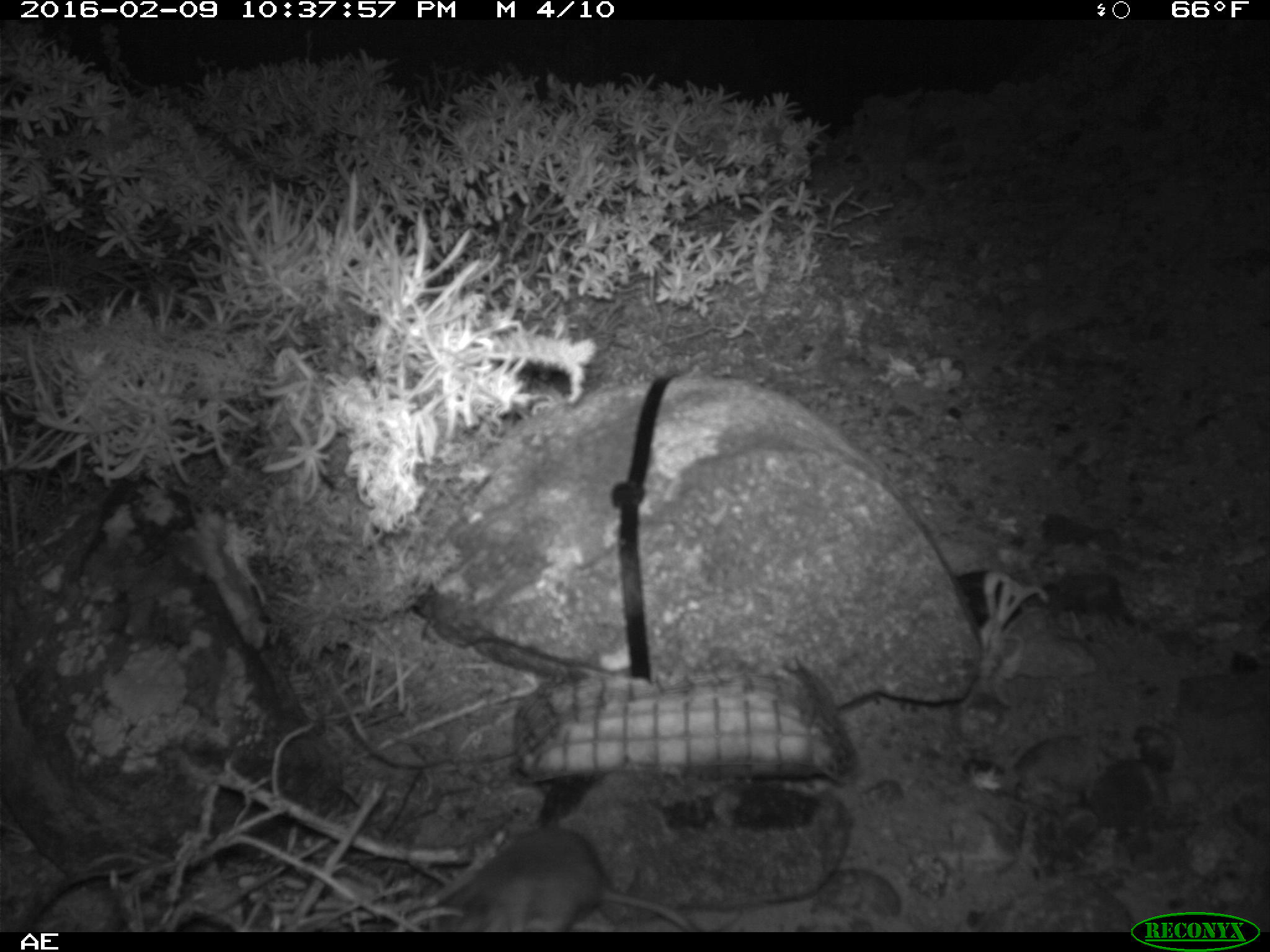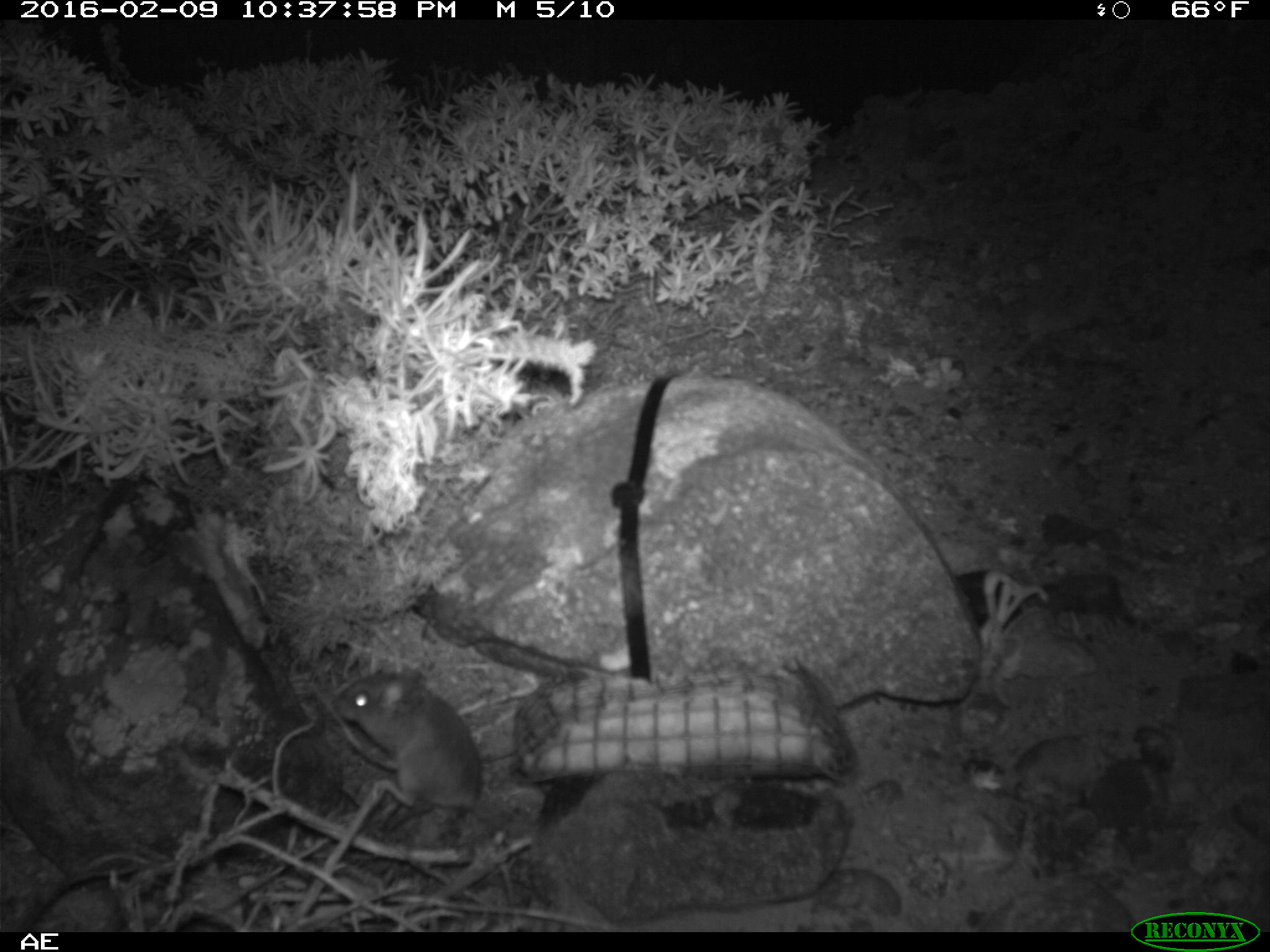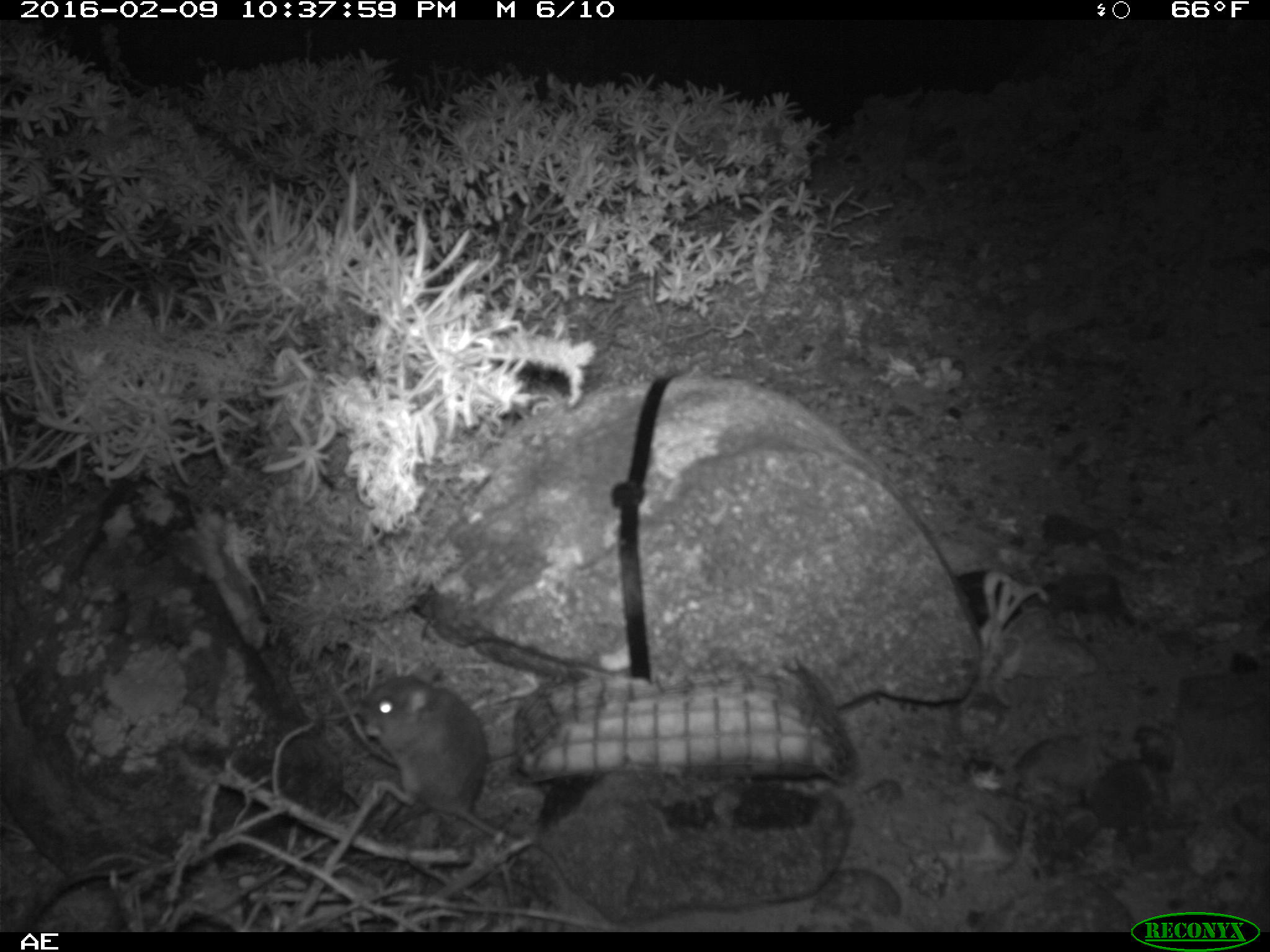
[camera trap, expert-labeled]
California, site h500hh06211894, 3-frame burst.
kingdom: Animalia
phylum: Chordata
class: Mammalia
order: Rodentia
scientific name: Rodentia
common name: rodent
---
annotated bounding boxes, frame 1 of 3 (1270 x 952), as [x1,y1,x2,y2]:
rodent: [427,827,700,932]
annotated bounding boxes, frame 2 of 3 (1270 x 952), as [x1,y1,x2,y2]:
rodent: [329,665,486,814]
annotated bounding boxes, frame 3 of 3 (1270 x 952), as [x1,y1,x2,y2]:
rodent: [360,664,570,896]